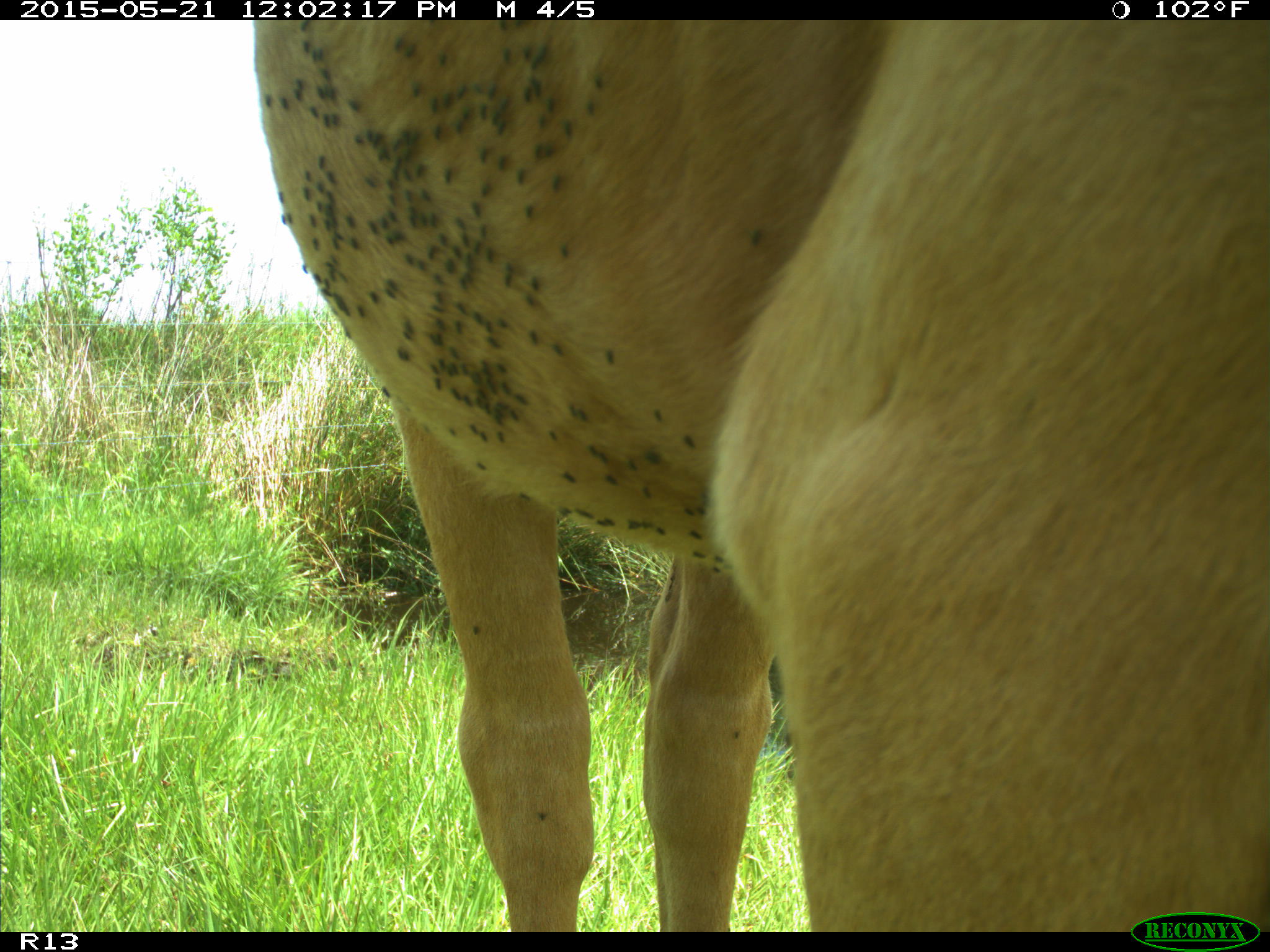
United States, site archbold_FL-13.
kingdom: Animalia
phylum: Chordata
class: Mammalia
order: Artiodactyla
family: Bovidae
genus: Bos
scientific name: Bos taurus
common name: domestic cow